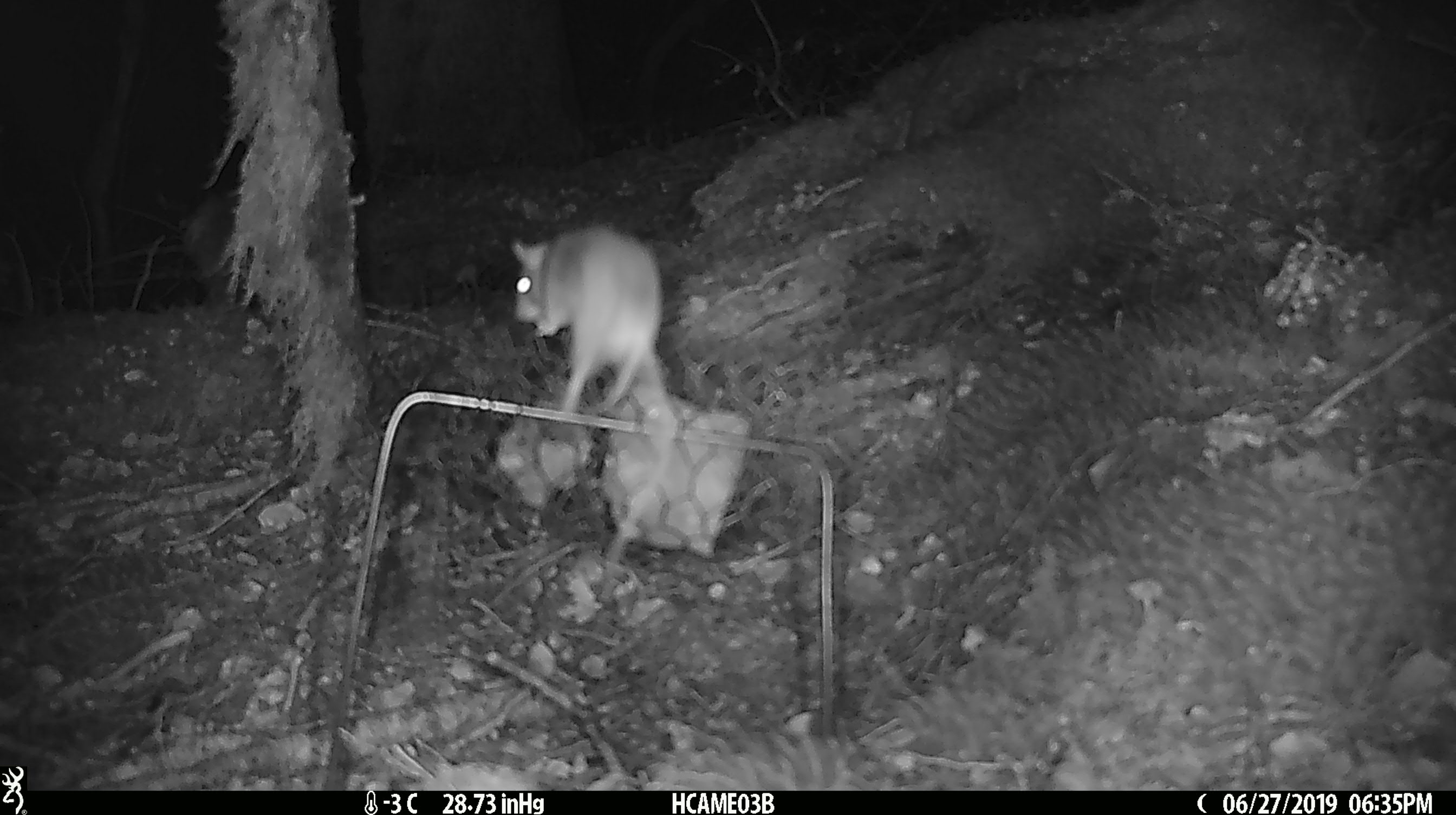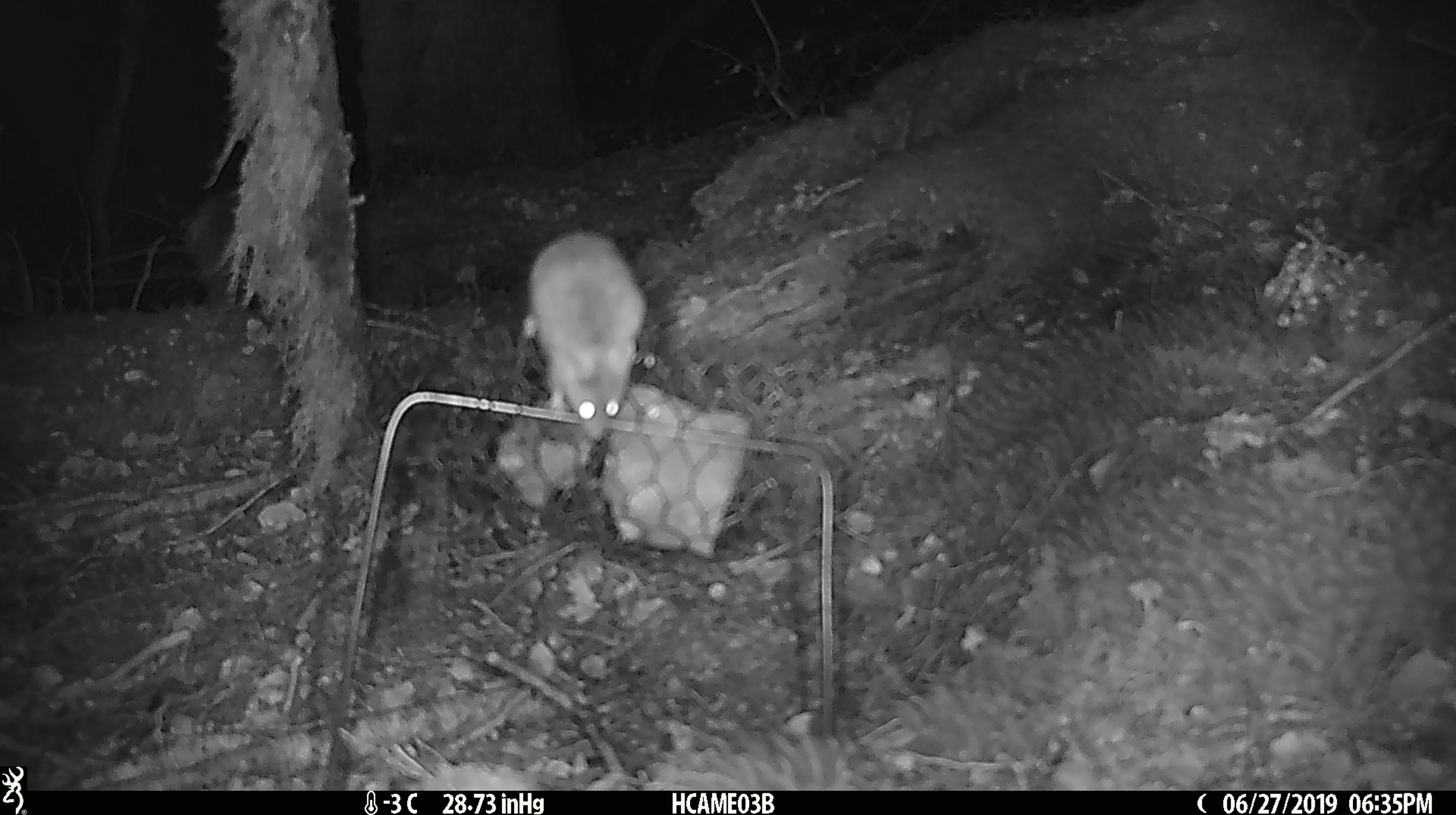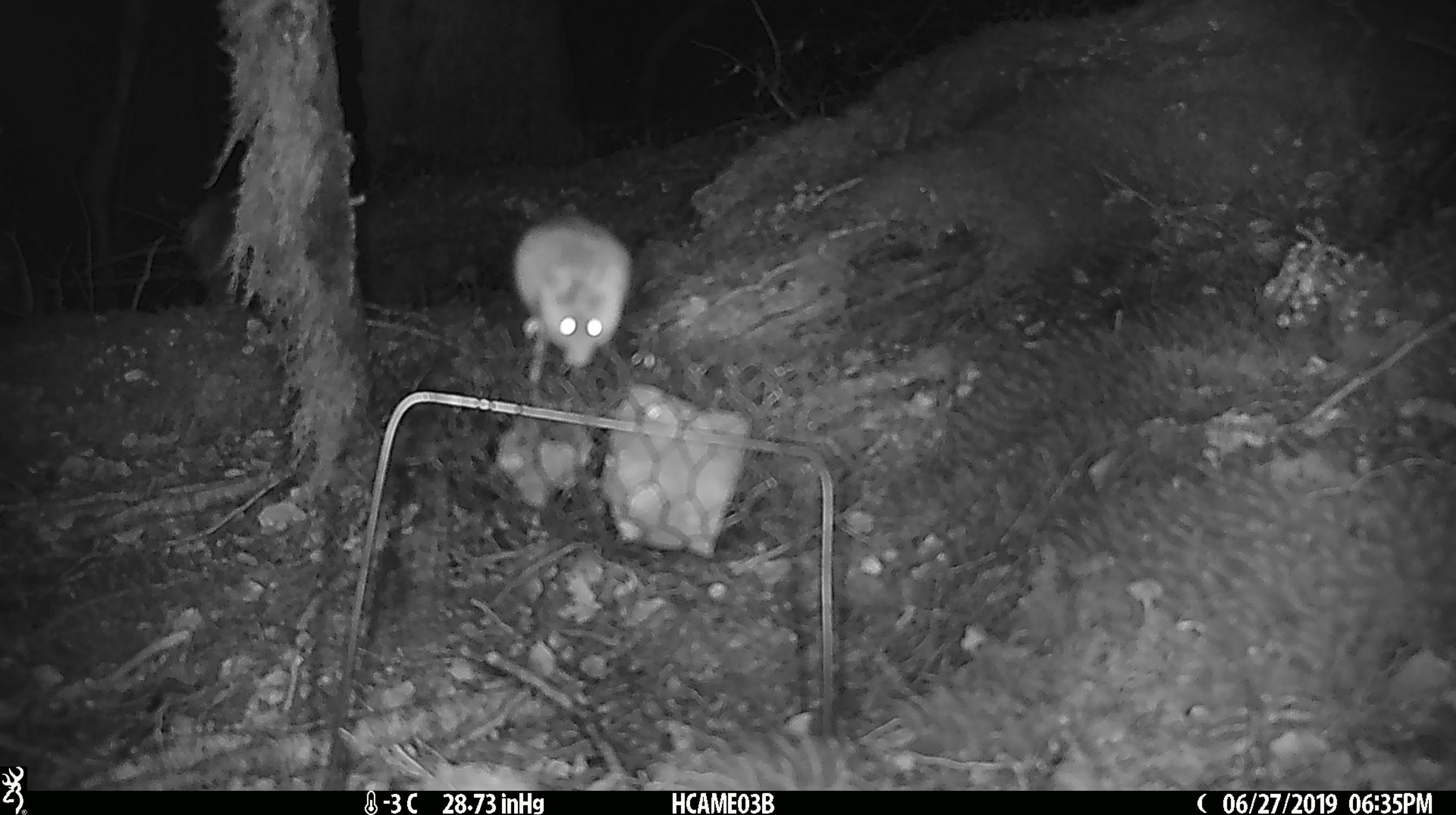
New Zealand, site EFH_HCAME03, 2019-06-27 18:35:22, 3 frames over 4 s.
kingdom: Animalia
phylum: Chordata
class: Mammalia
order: Rodentia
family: Muridae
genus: Mus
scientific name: Mus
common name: mouse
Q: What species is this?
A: Mouse (Mus).